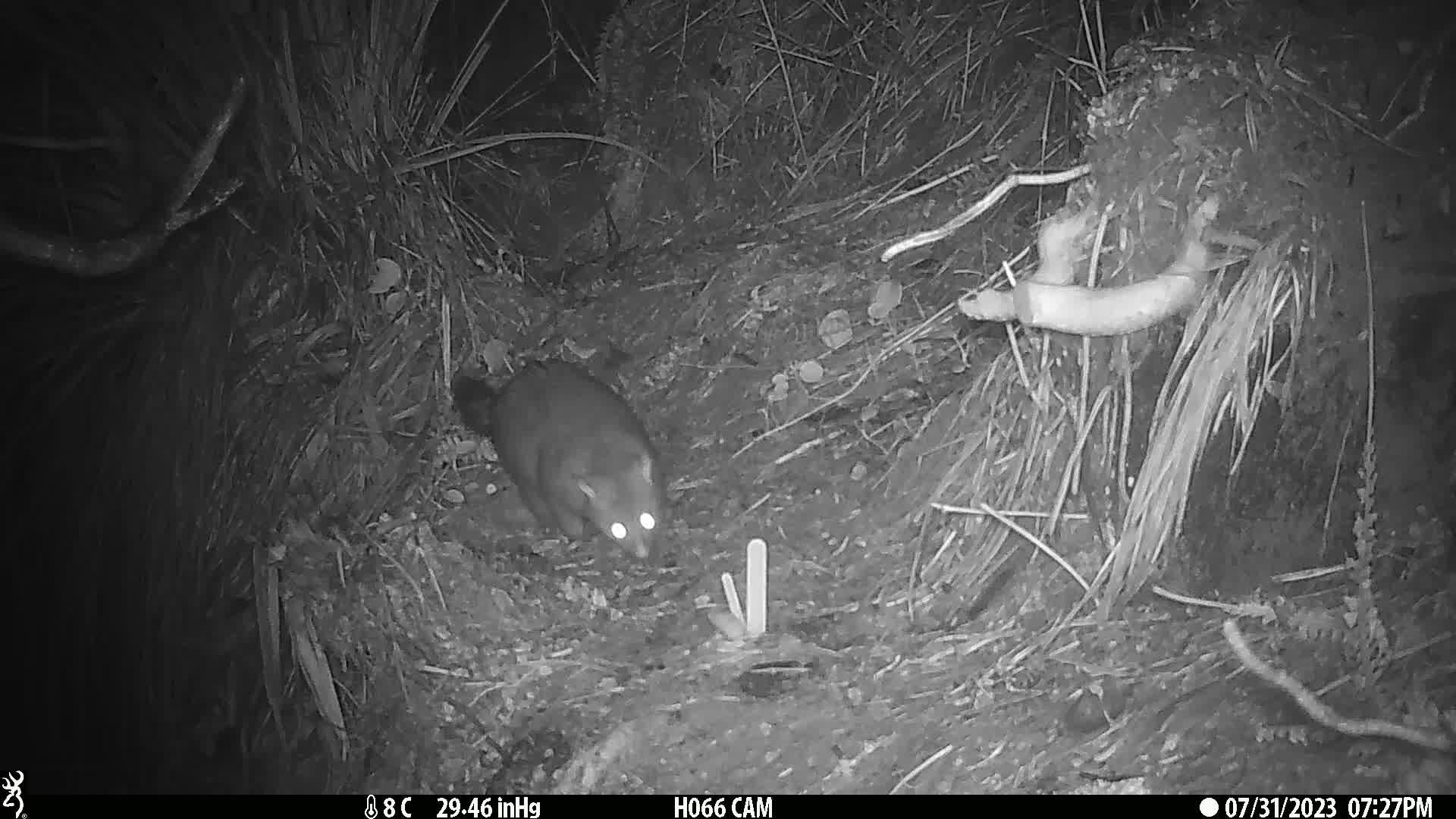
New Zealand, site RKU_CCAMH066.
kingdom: Animalia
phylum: Chordata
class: Mammalia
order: Diprotodontia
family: Phalangeridae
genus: Trichosurus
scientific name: Trichosurus vulpecula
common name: common brushtail possum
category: possum